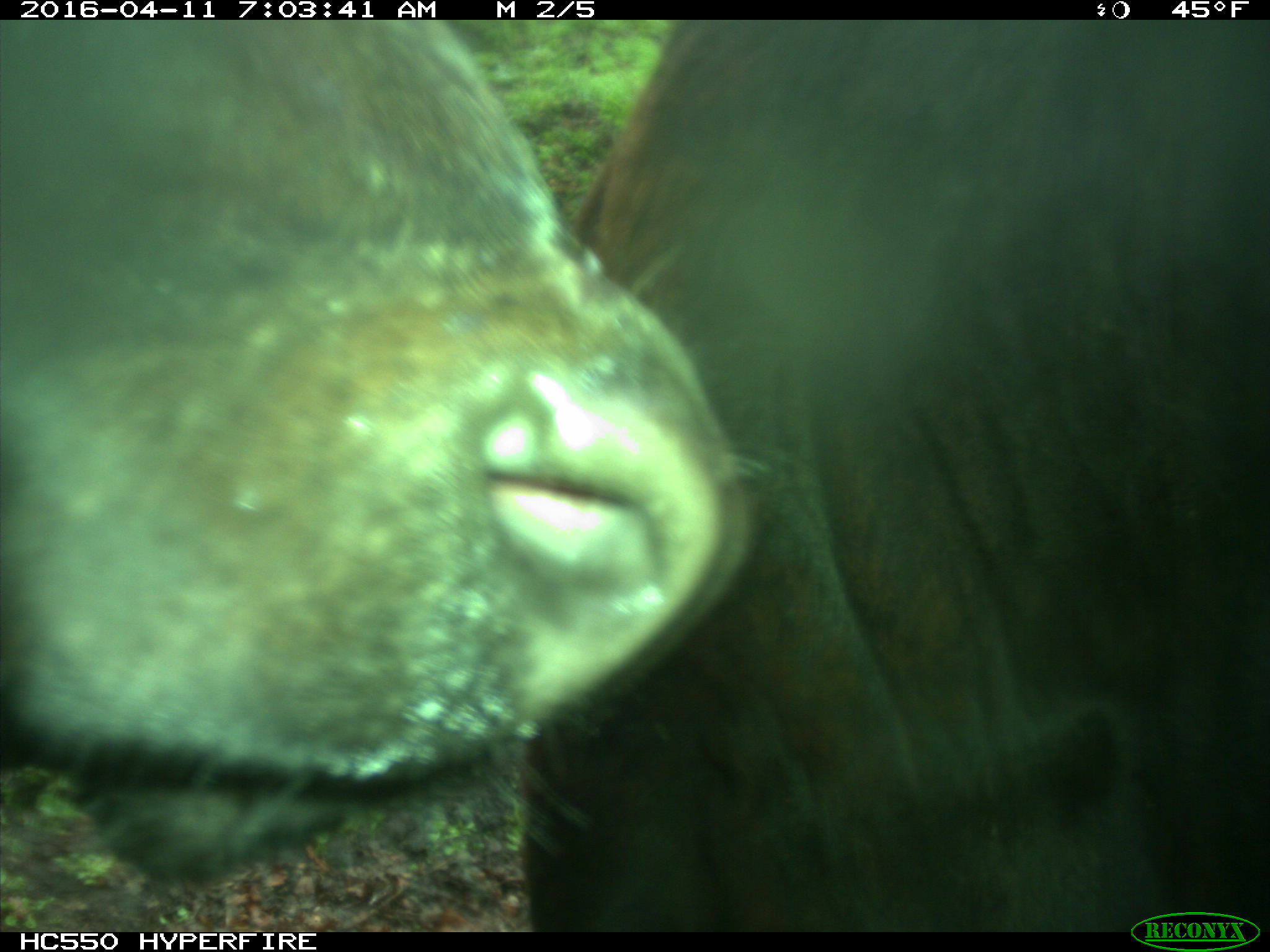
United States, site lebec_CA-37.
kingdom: Animalia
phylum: Chordata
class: Mammalia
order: Artiodactyla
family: Bovidae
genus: Bos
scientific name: Bos taurus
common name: domestic cow